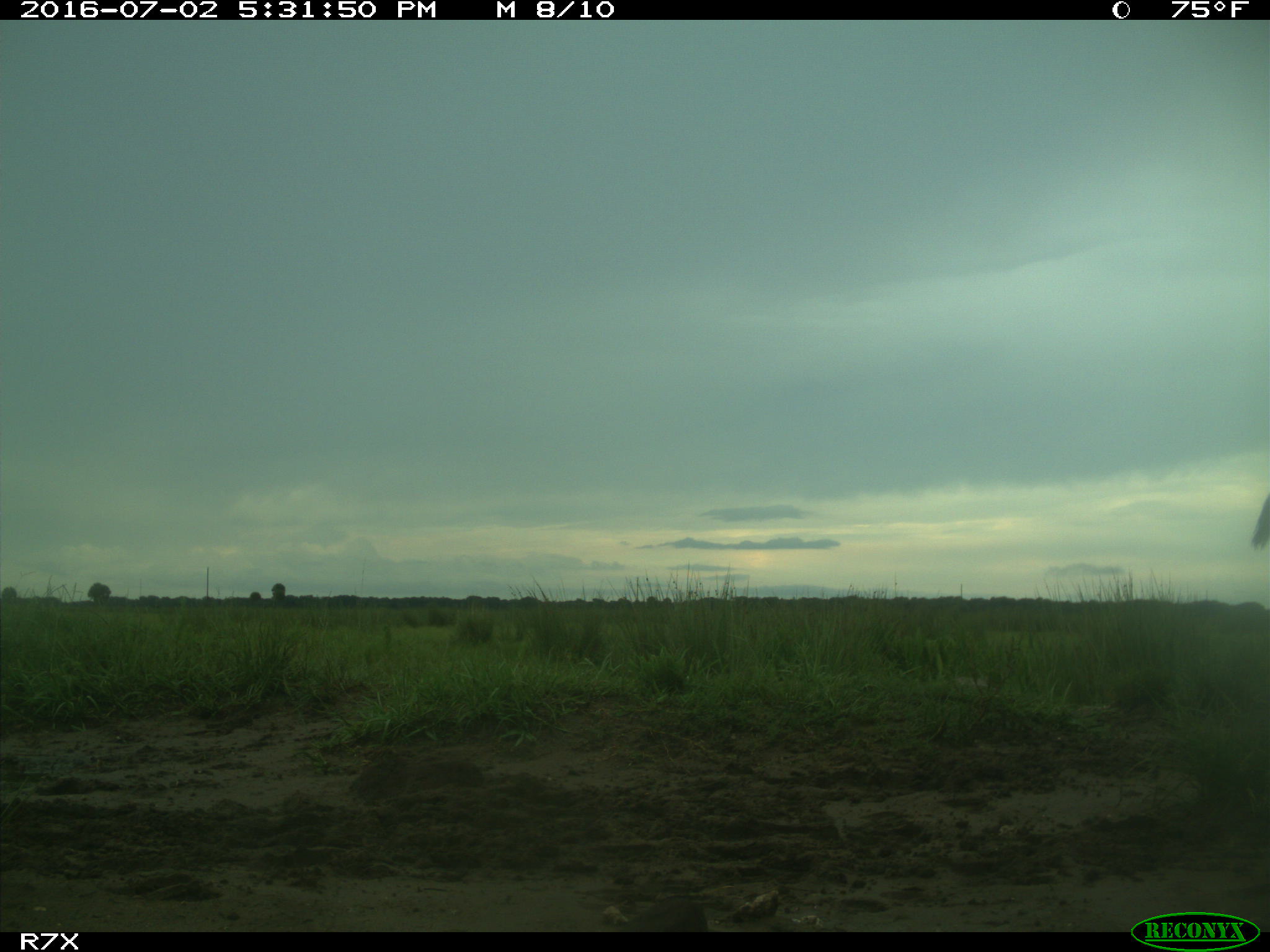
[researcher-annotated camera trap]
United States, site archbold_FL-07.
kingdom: Animalia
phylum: Chordata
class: Mammalia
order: Artiodactyla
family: Bovidae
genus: Bos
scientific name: Bos taurus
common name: domestic cow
Bos taurus (domestic cow).